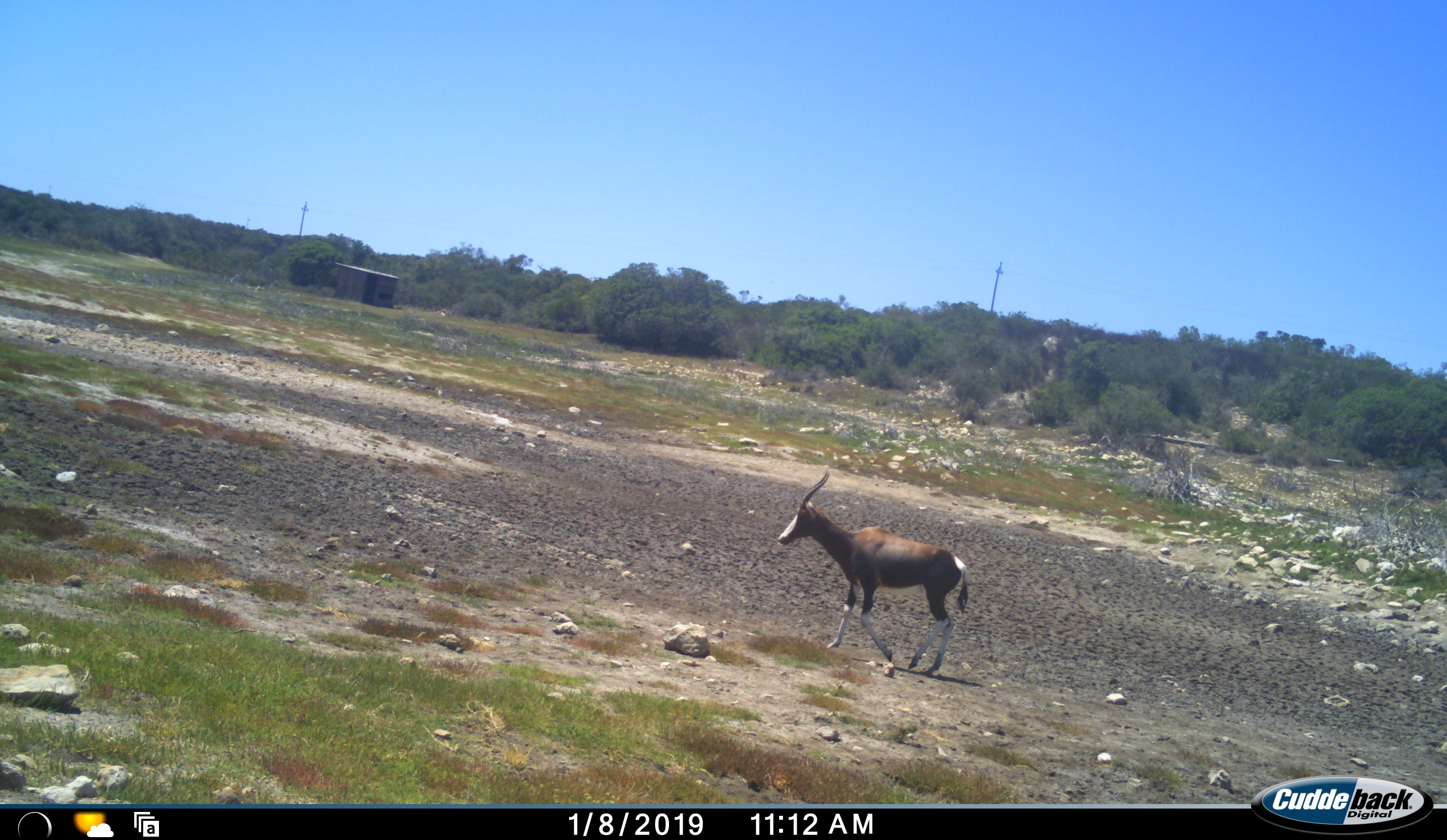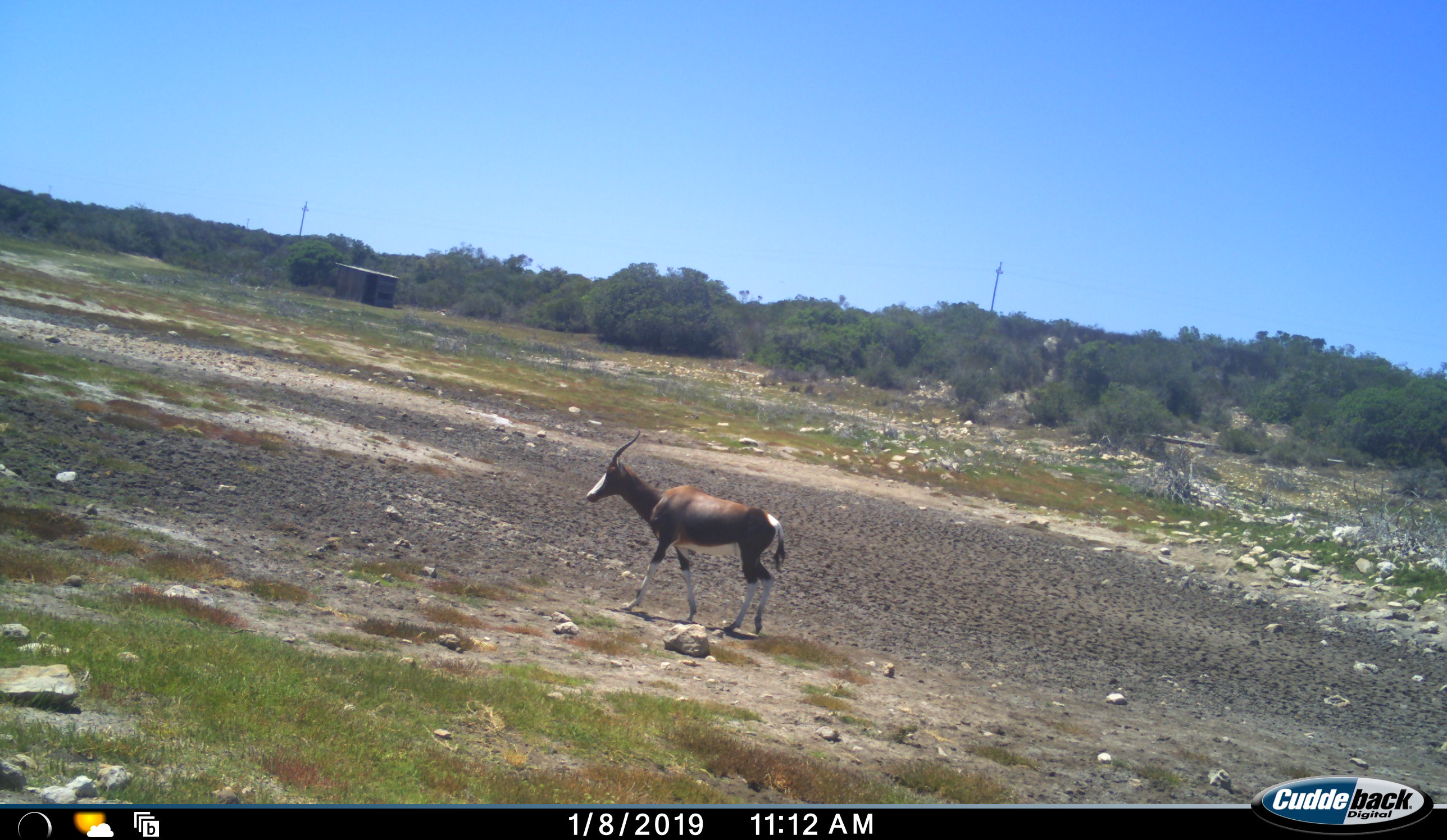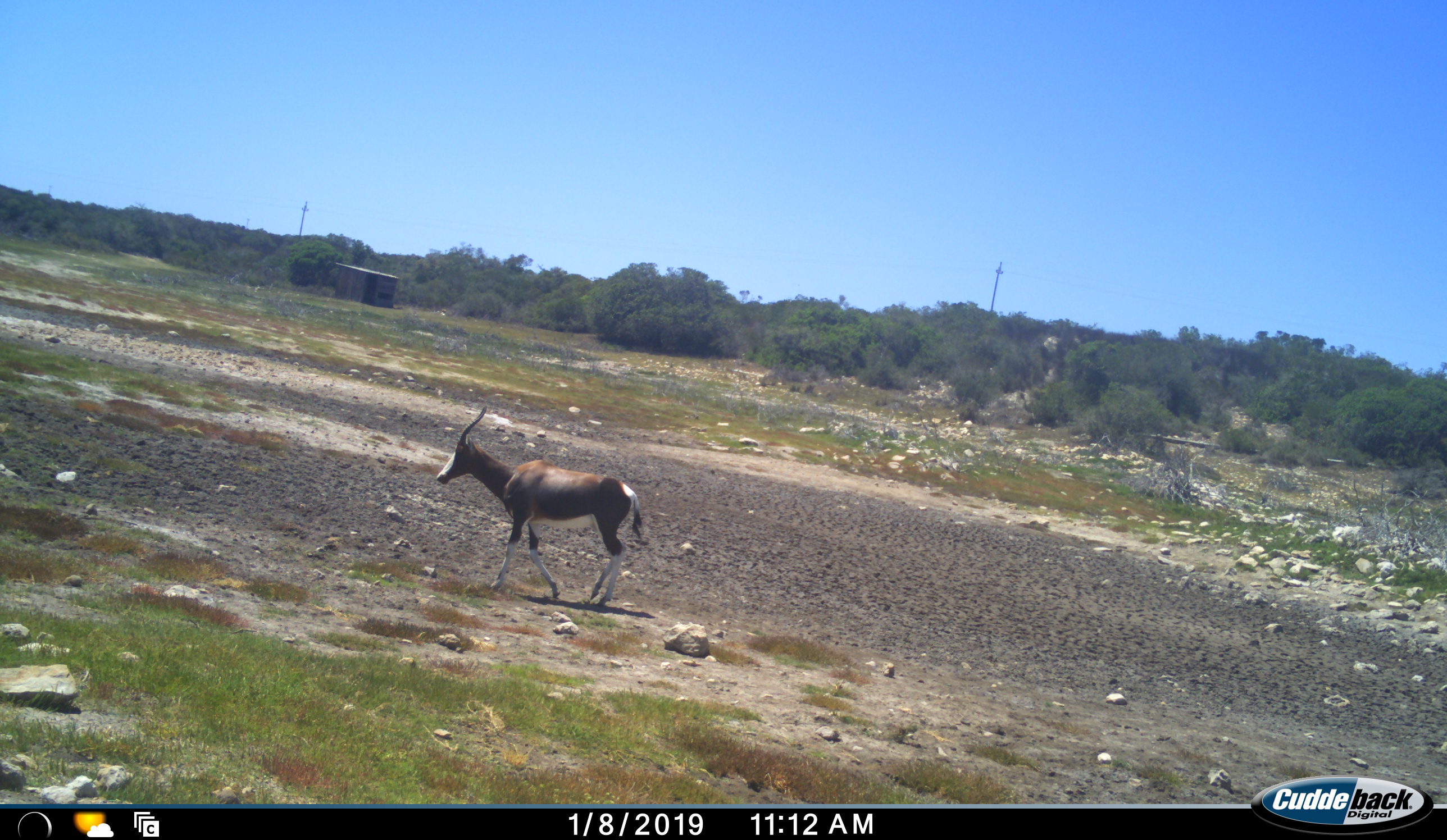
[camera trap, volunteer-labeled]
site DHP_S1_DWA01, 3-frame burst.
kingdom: Animalia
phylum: Chordata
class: Mammalia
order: Artiodactyla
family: Bovidae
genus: Damaliscus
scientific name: Damaliscus pygargus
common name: bontebok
Bontebok (Damaliscus pygargus), count 1. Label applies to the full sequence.